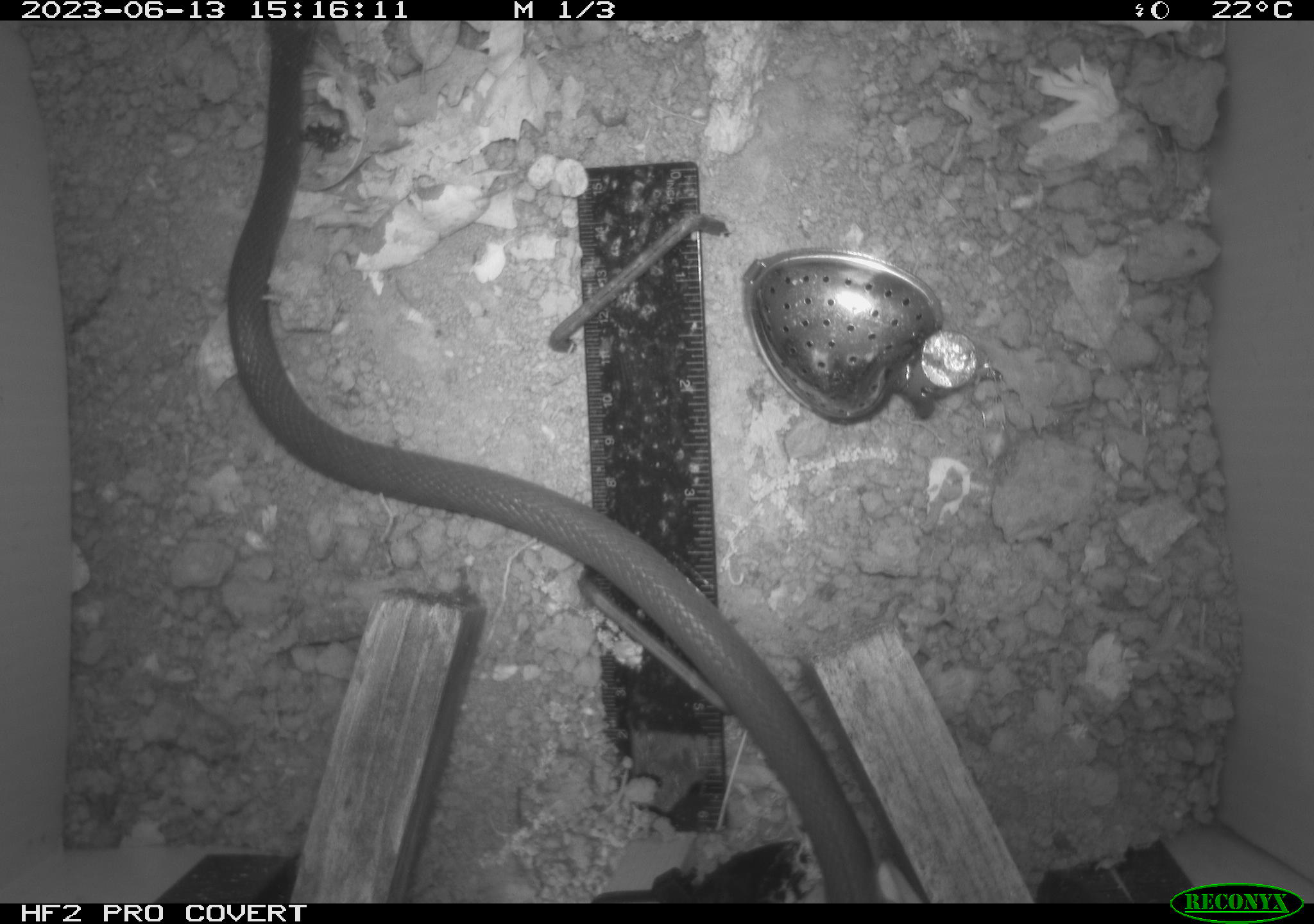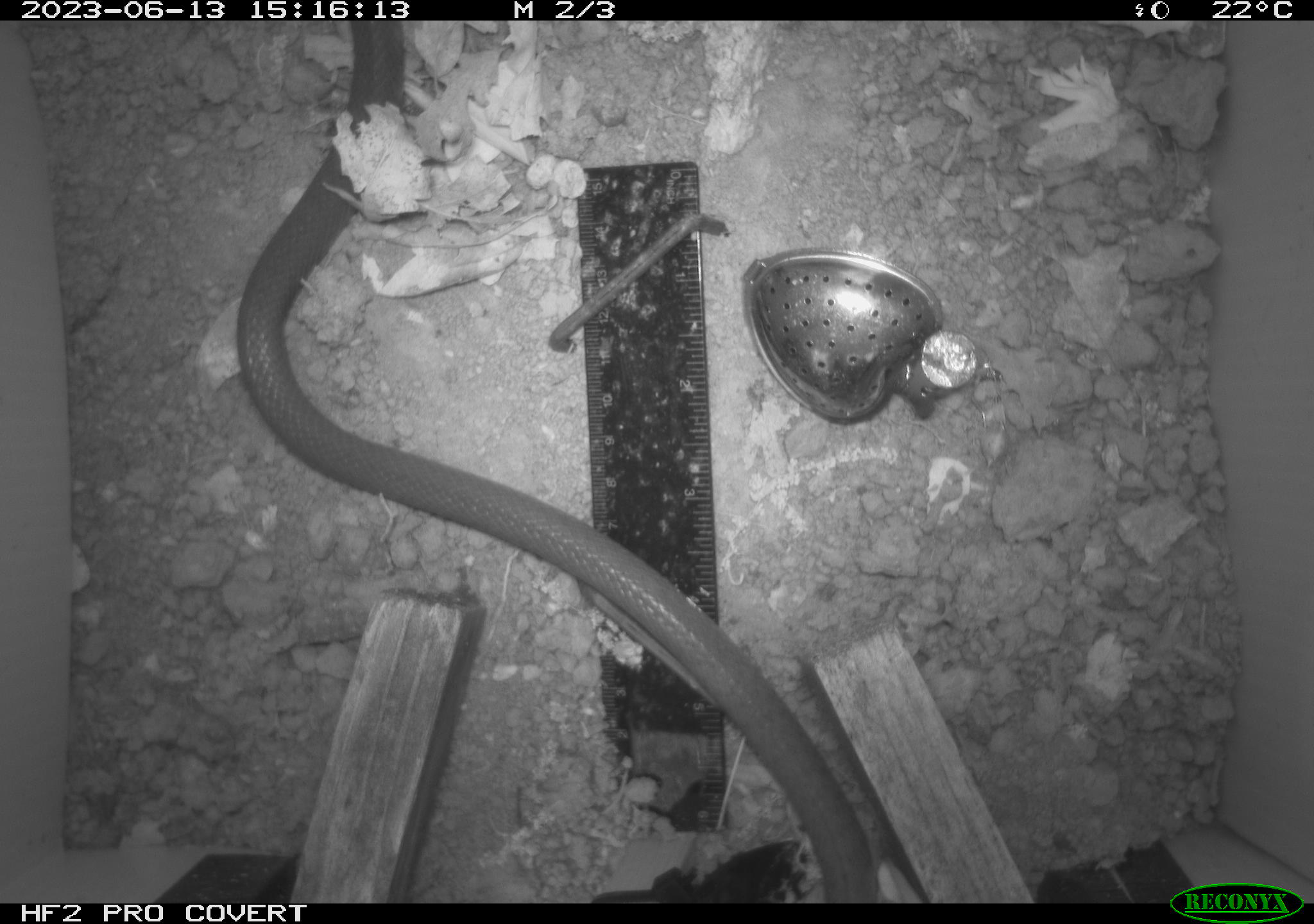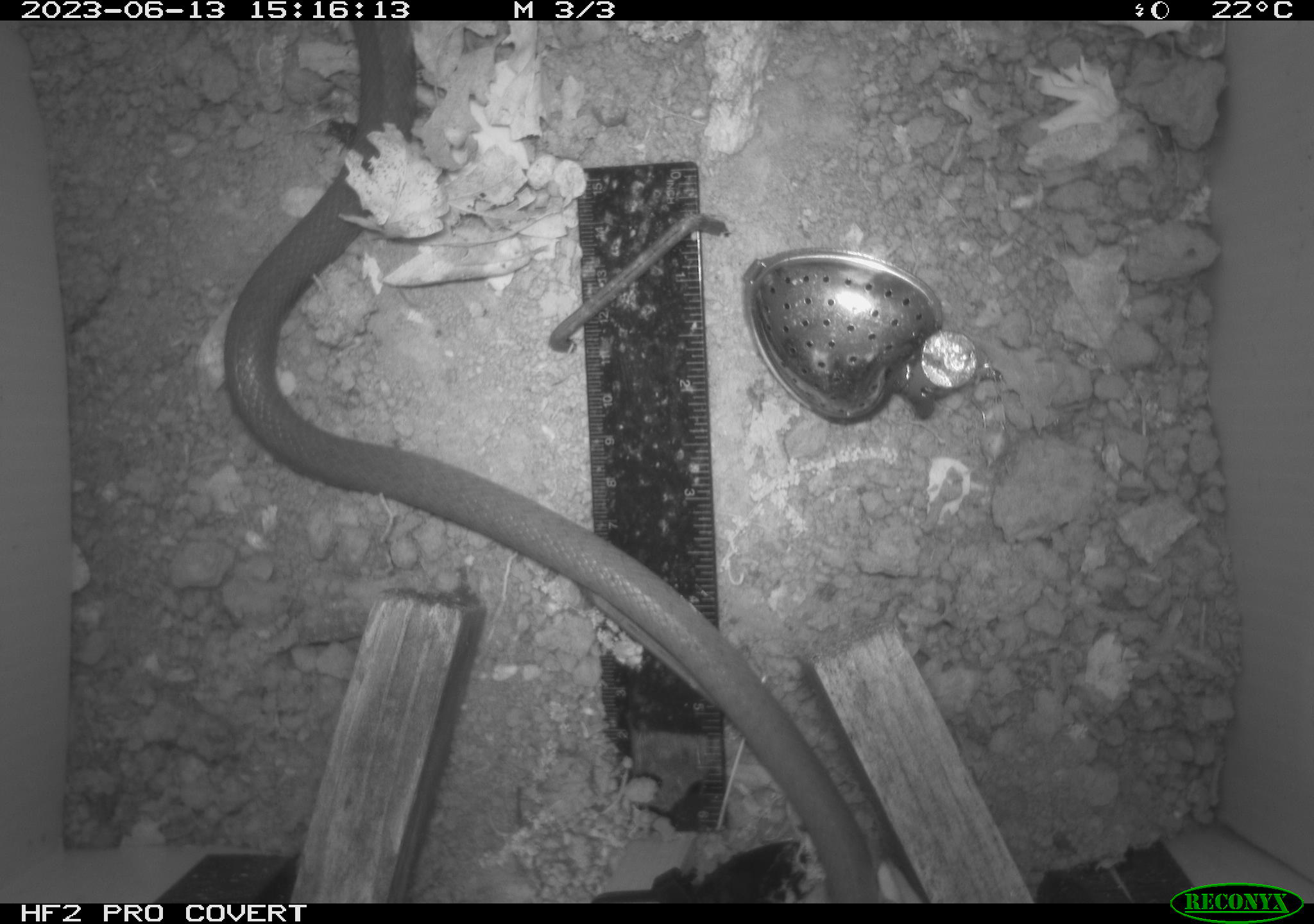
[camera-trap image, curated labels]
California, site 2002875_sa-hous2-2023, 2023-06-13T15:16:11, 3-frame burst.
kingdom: Animalia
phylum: Chordata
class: Reptilia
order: Squamata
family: Colubridae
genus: Coluber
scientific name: Coluber constrictor mormon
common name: western yellow-bellied racer